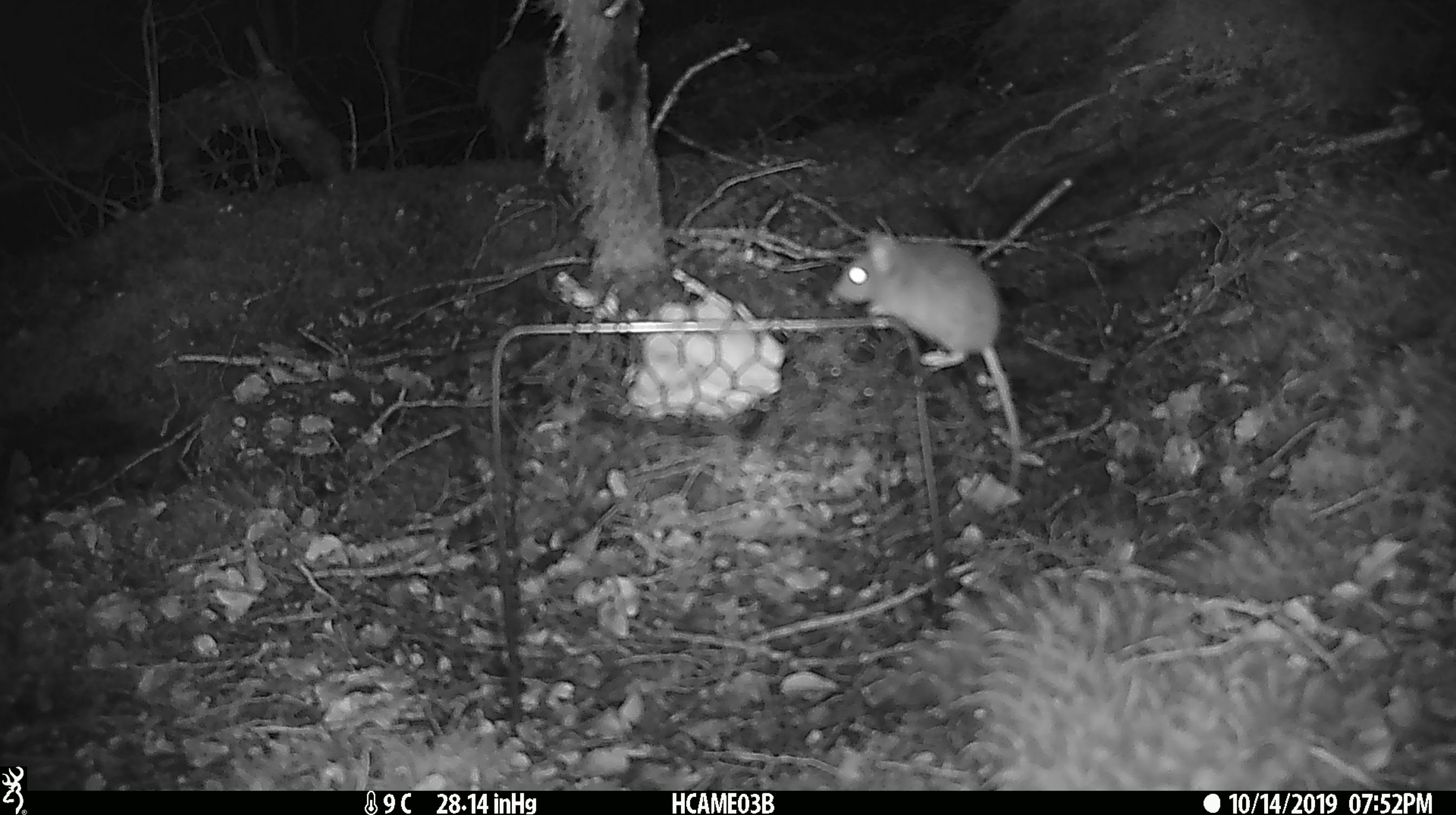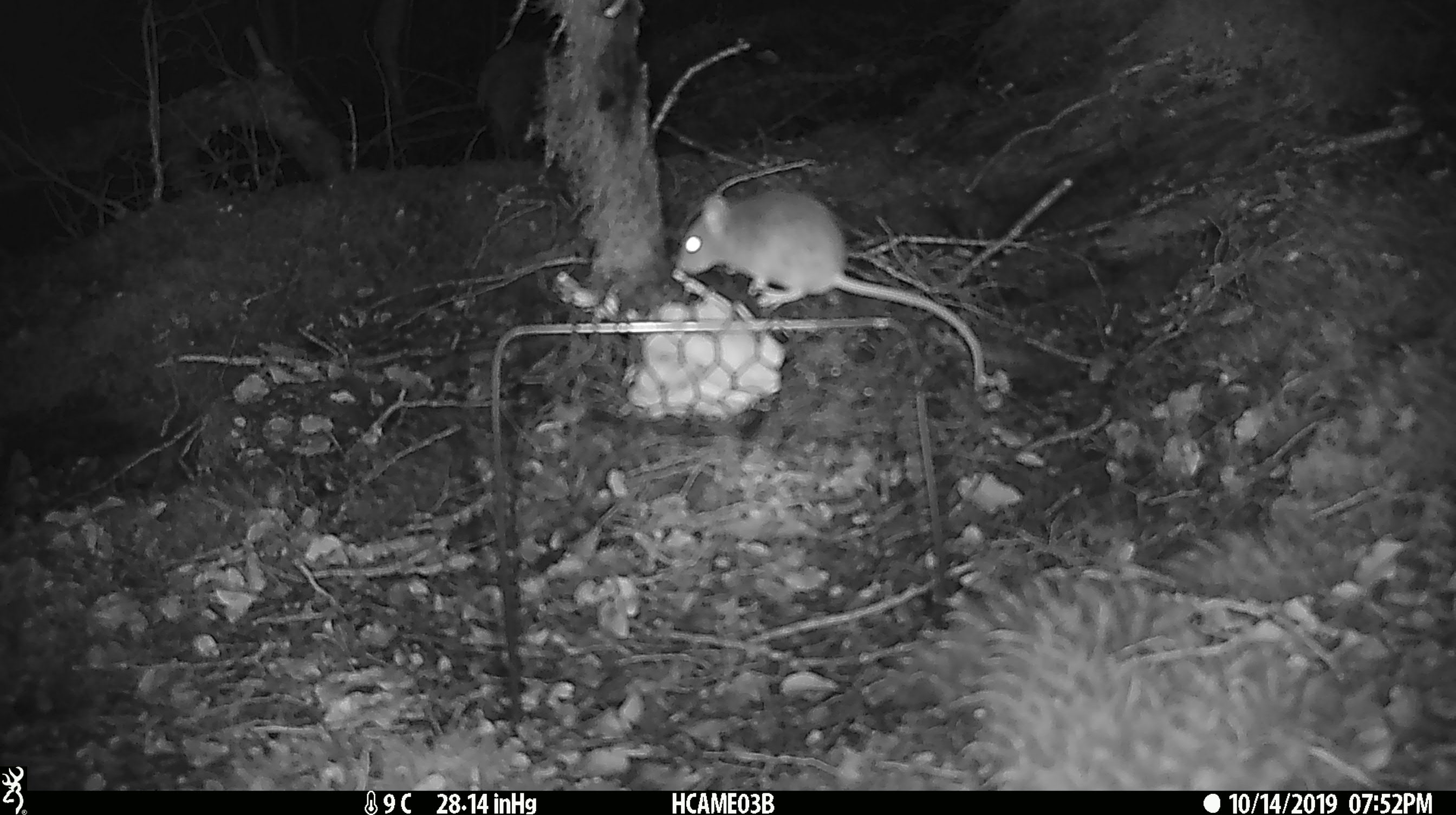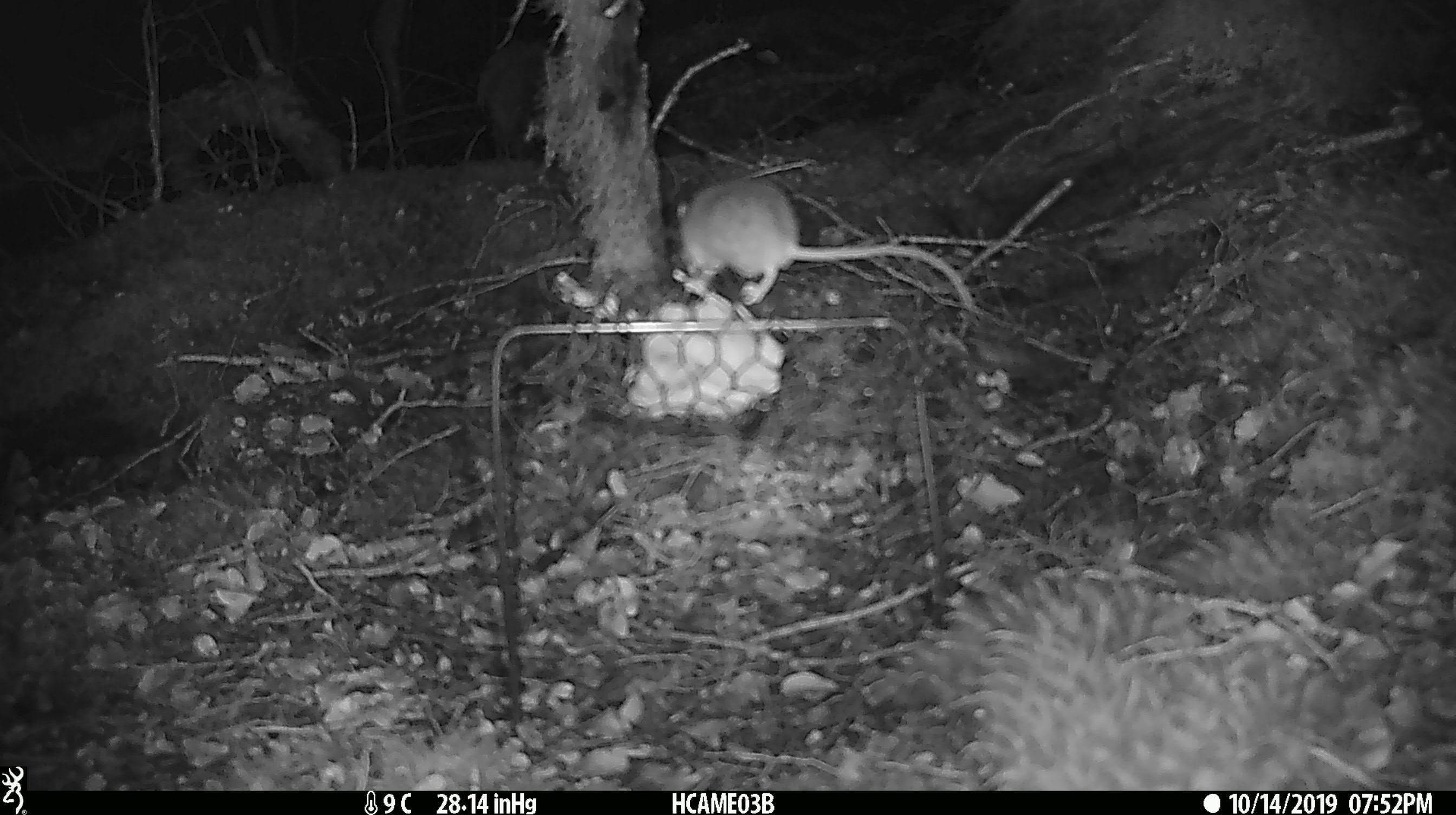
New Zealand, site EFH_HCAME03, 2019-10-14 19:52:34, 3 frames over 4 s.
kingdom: Animalia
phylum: Chordata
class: Mammalia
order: Rodentia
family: Muridae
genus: Mus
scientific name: Mus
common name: mouse